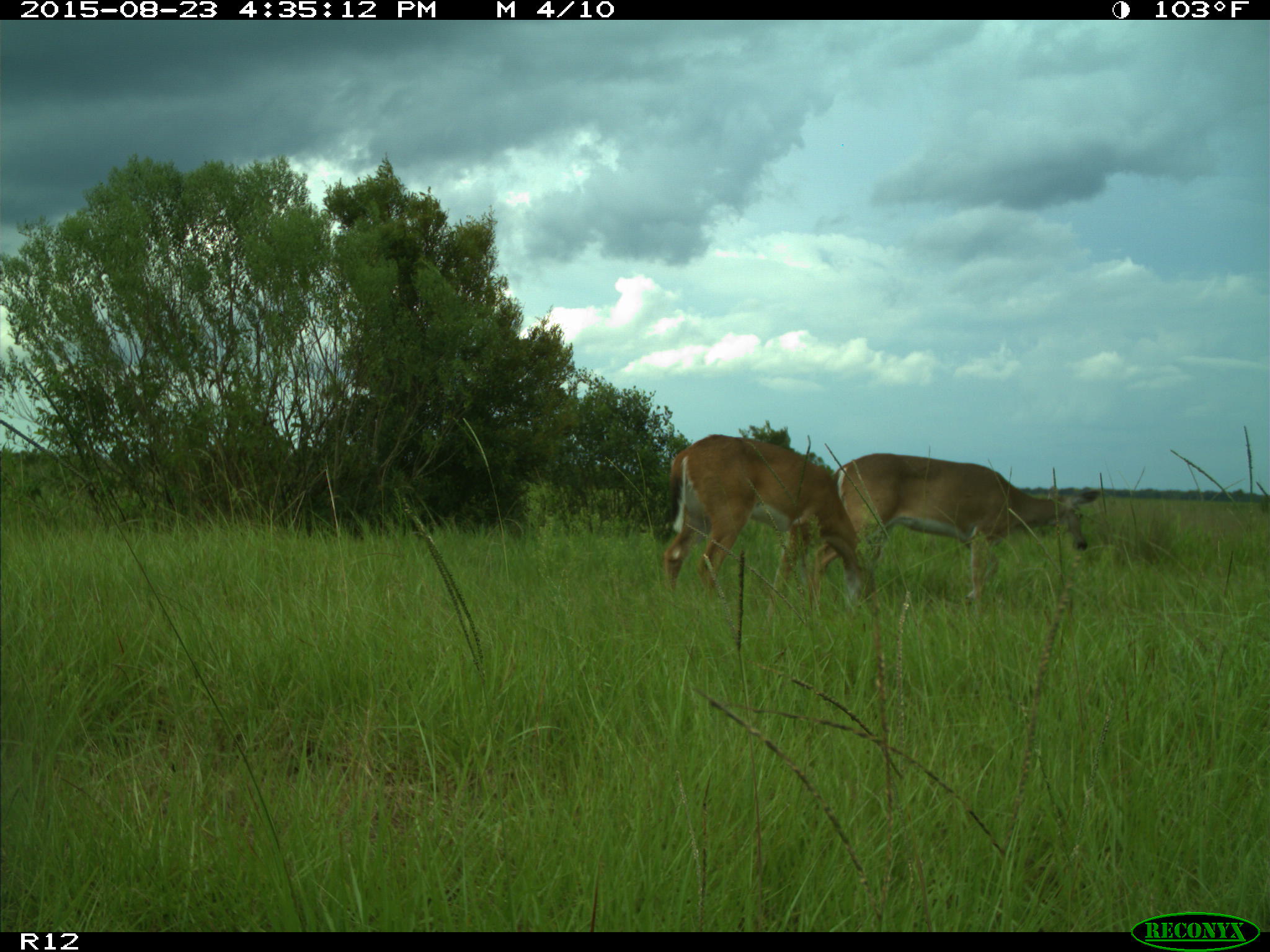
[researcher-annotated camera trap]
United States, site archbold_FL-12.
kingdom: Animalia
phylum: Chordata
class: Mammalia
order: Artiodactyla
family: Cervidae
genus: Odocoileus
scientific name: Odocoileus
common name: deer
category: unidentified deer